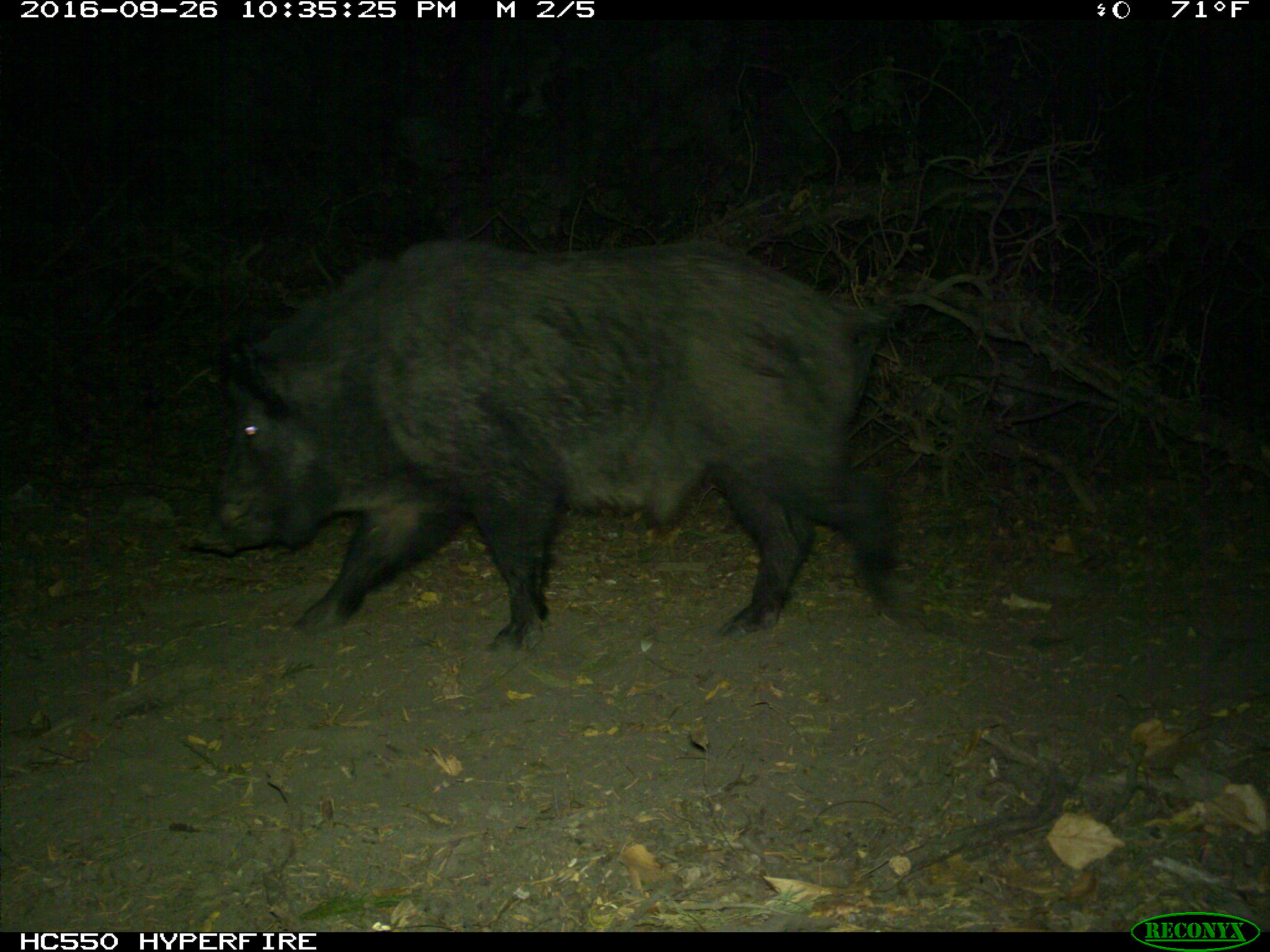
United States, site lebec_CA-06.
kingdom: Animalia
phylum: Chordata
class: Mammalia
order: Artiodactyla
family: Suidae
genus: Sus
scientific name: Sus scrofa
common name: wild boar